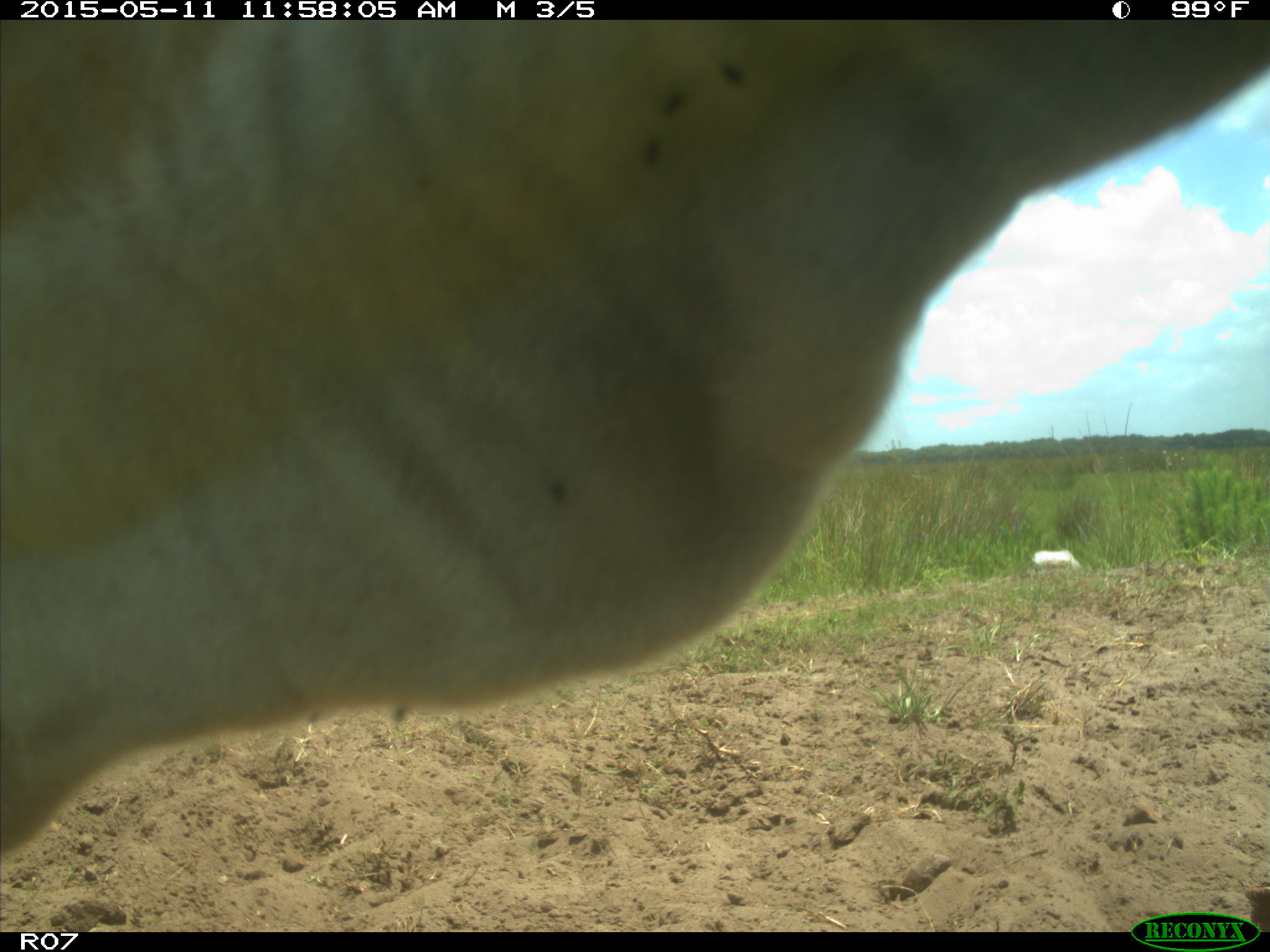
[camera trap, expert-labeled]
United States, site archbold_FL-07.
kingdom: Animalia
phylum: Chordata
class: Mammalia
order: Artiodactyla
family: Bovidae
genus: Bos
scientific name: Bos taurus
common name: domestic cow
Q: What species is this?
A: Bos taurus (domestic cow).